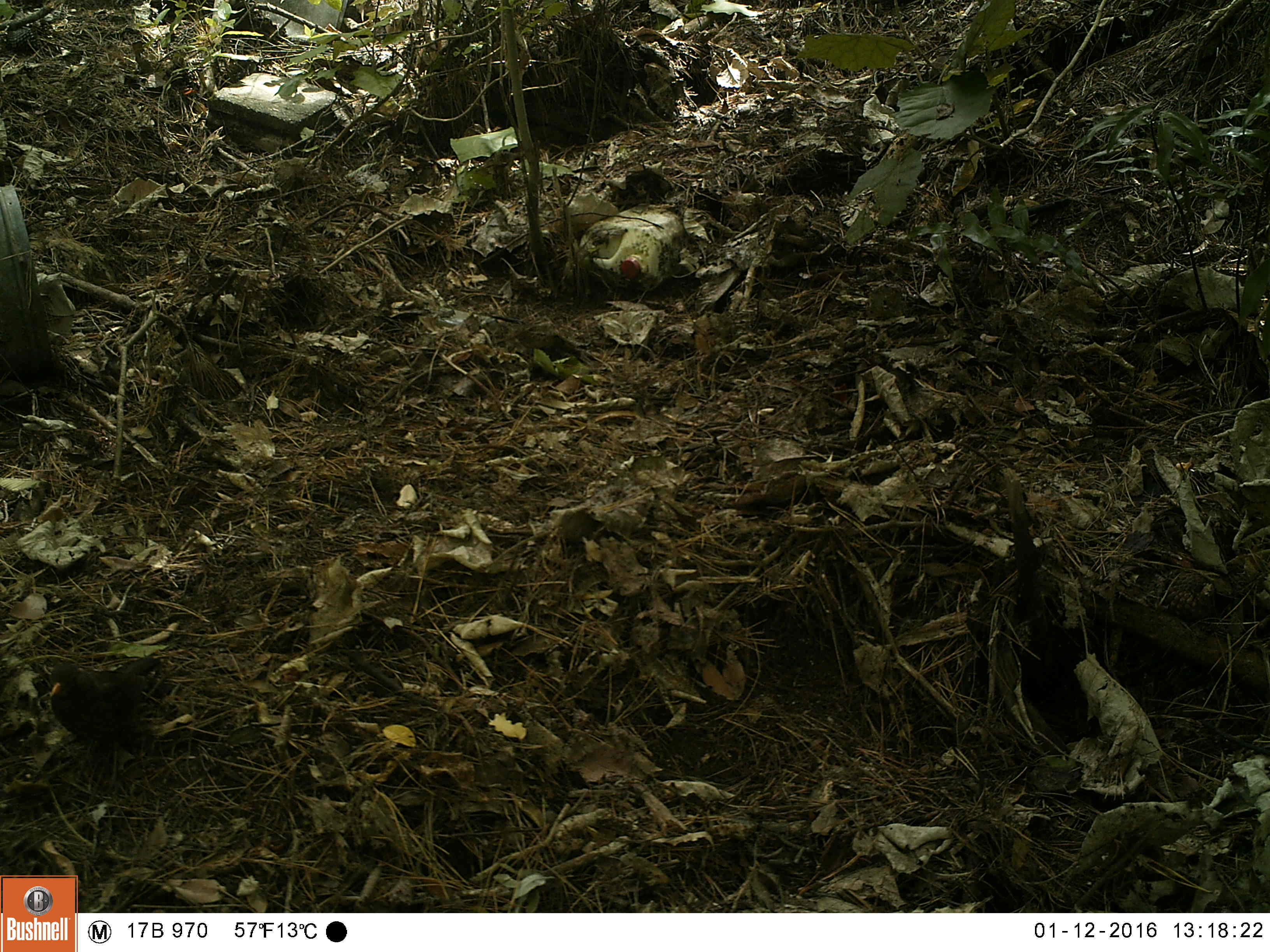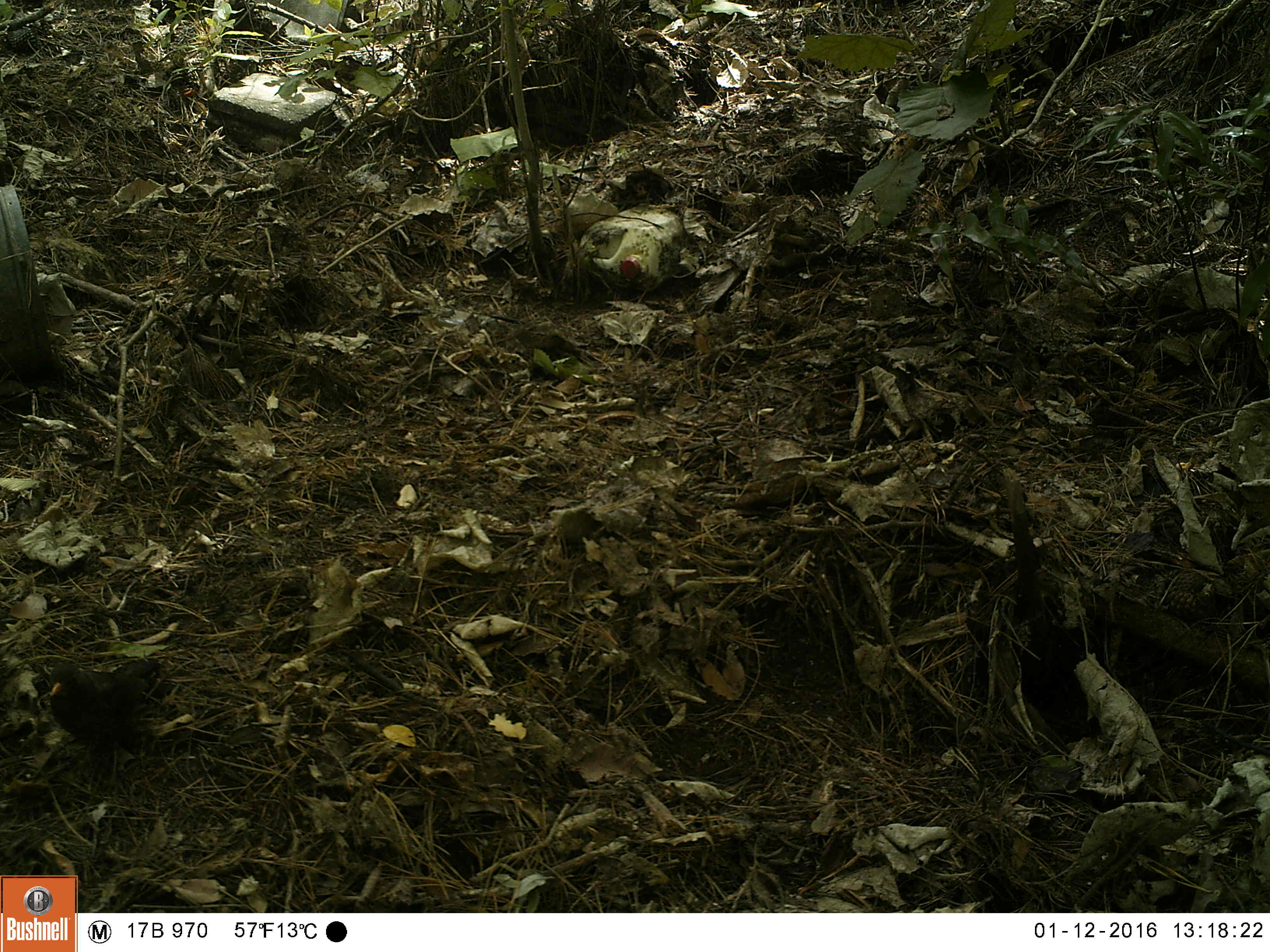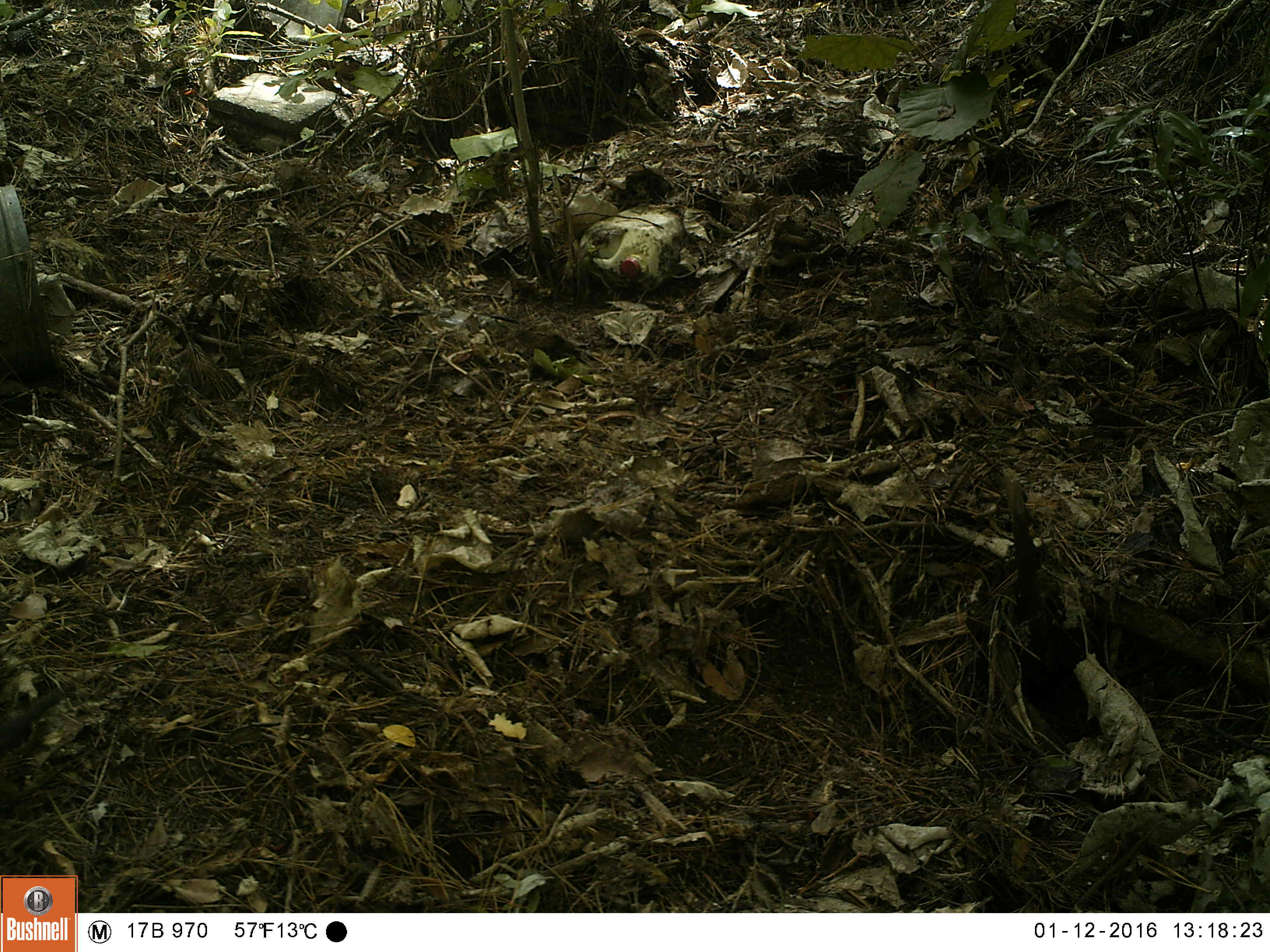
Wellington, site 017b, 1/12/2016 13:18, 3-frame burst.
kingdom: Animalia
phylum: Chordata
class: Aves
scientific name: Aves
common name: bird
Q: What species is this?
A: Bird (Aves).